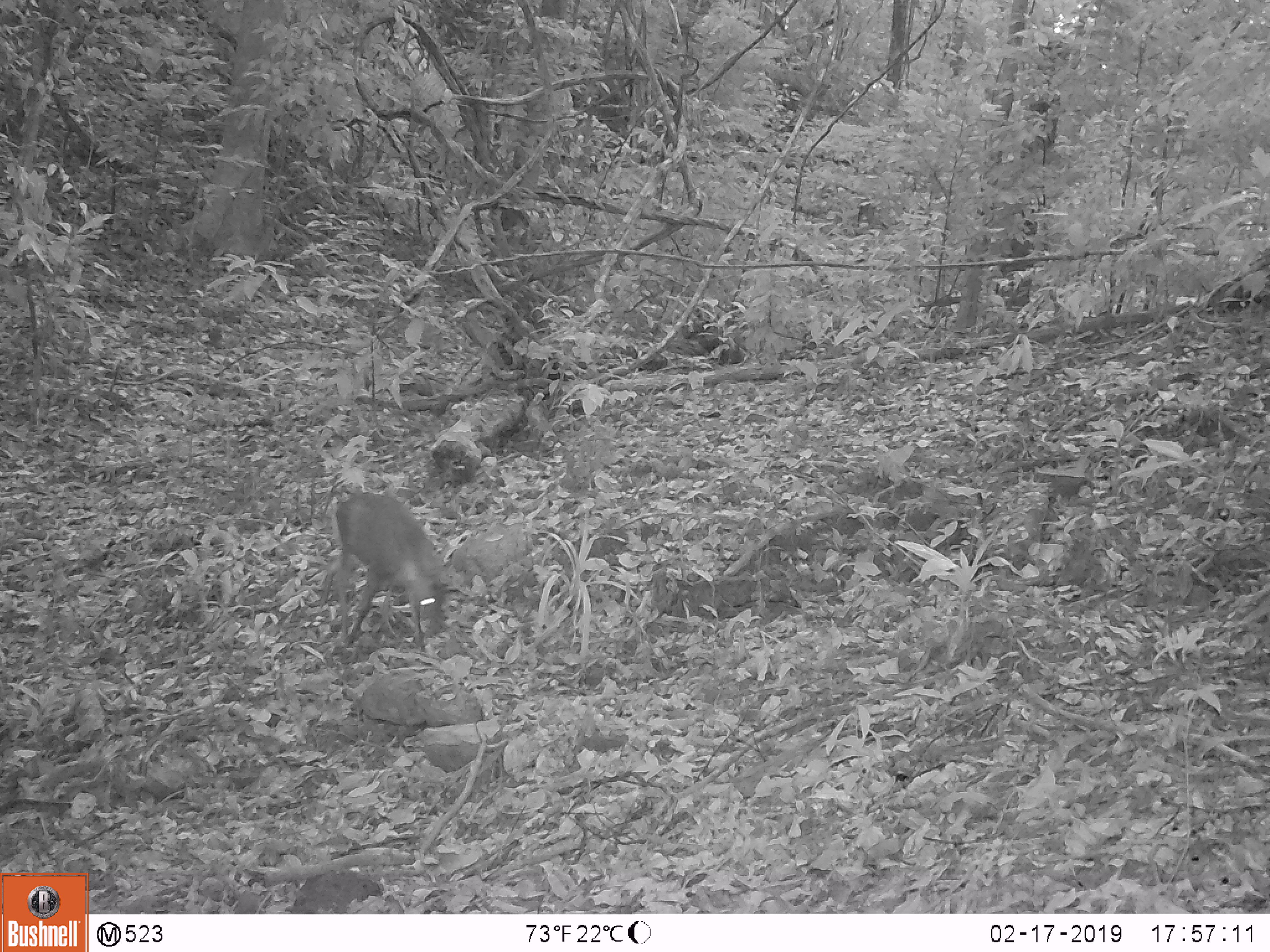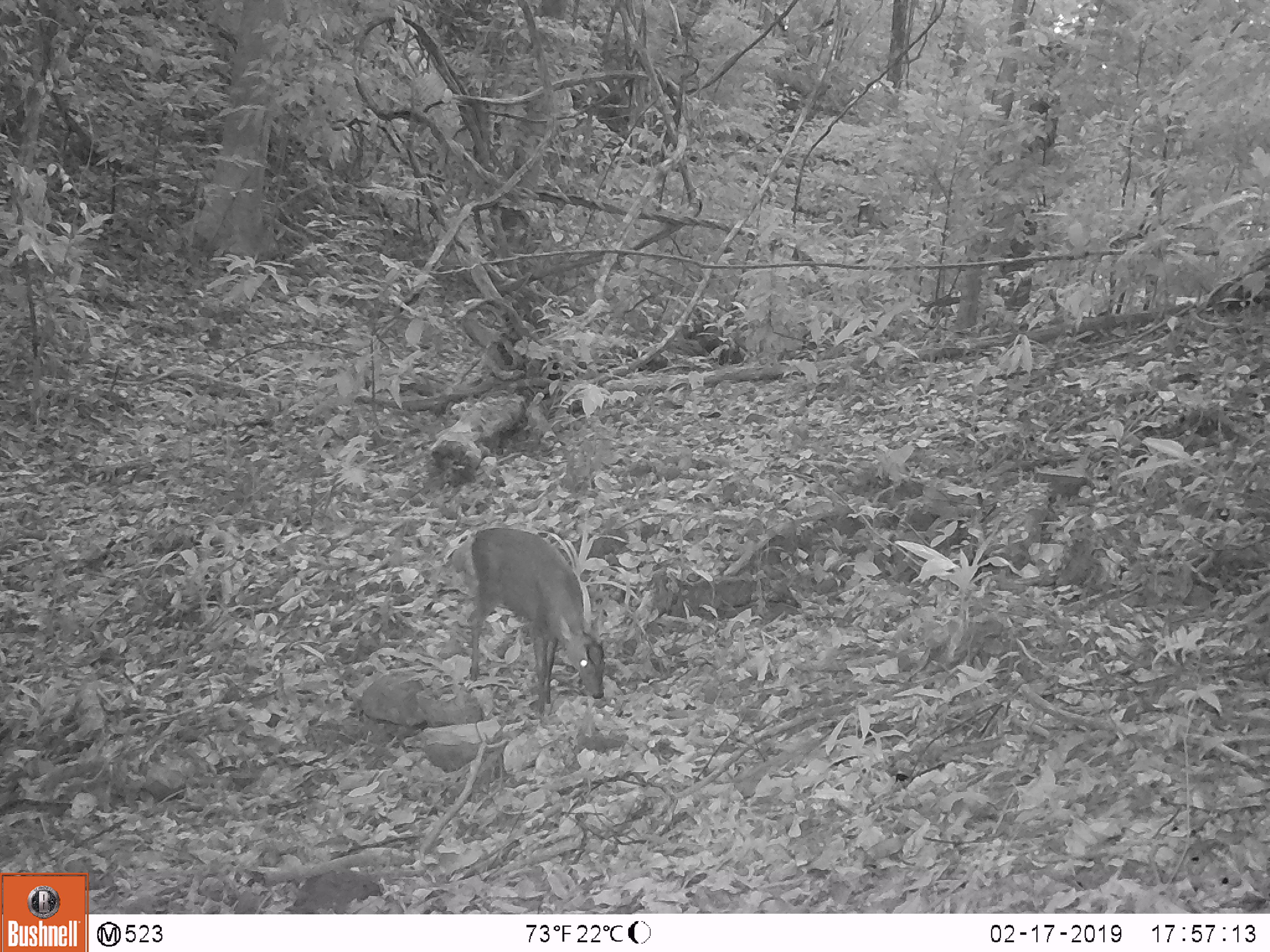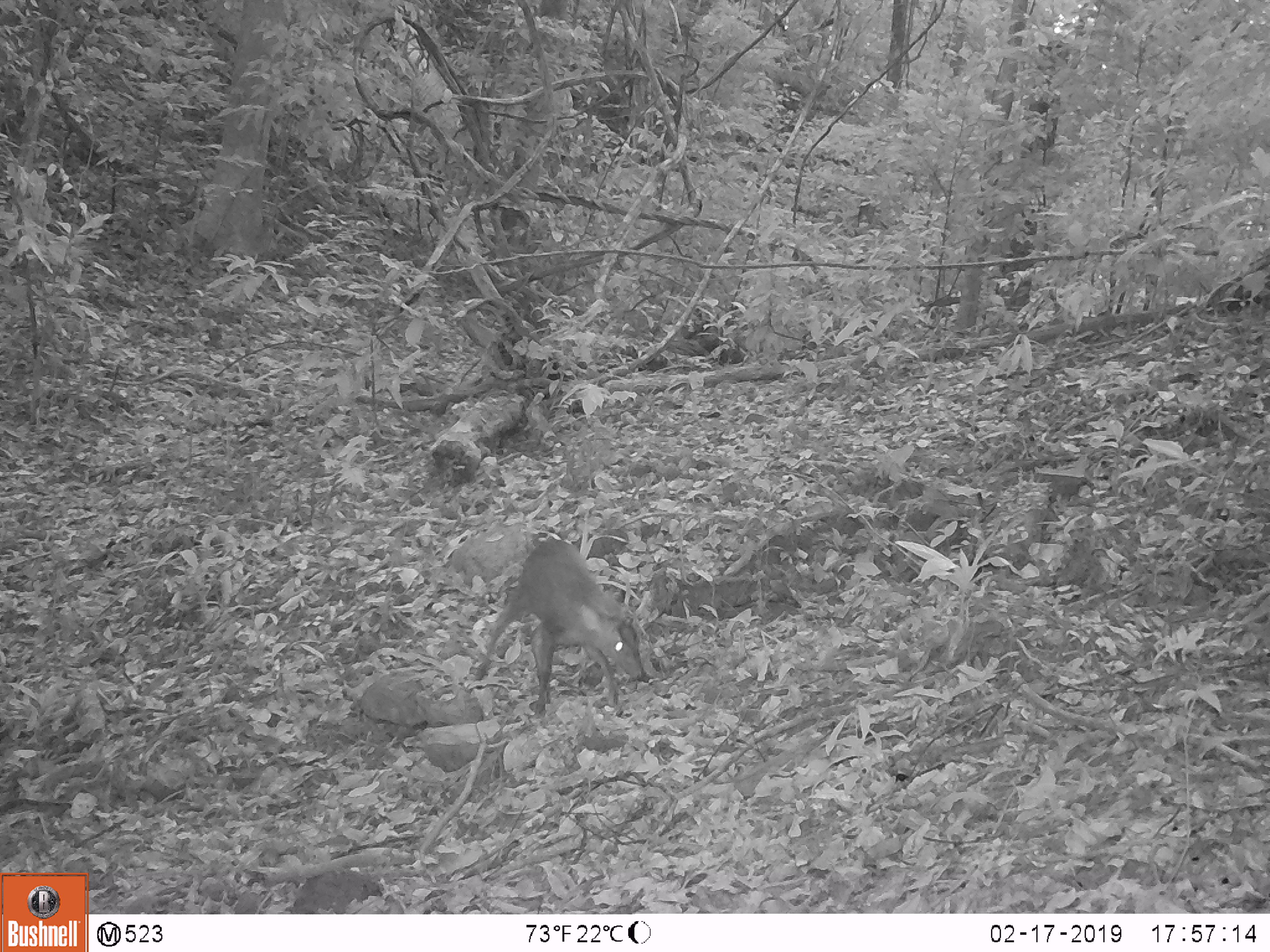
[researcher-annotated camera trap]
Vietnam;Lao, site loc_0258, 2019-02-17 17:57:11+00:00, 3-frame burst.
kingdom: Animalia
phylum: Chordata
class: Mammalia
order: Artiodactyla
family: Cervidae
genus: Muntiacus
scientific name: Muntiacus rooseveltorum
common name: roosevelt's muntjac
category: roosevelts muntjac group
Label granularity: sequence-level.